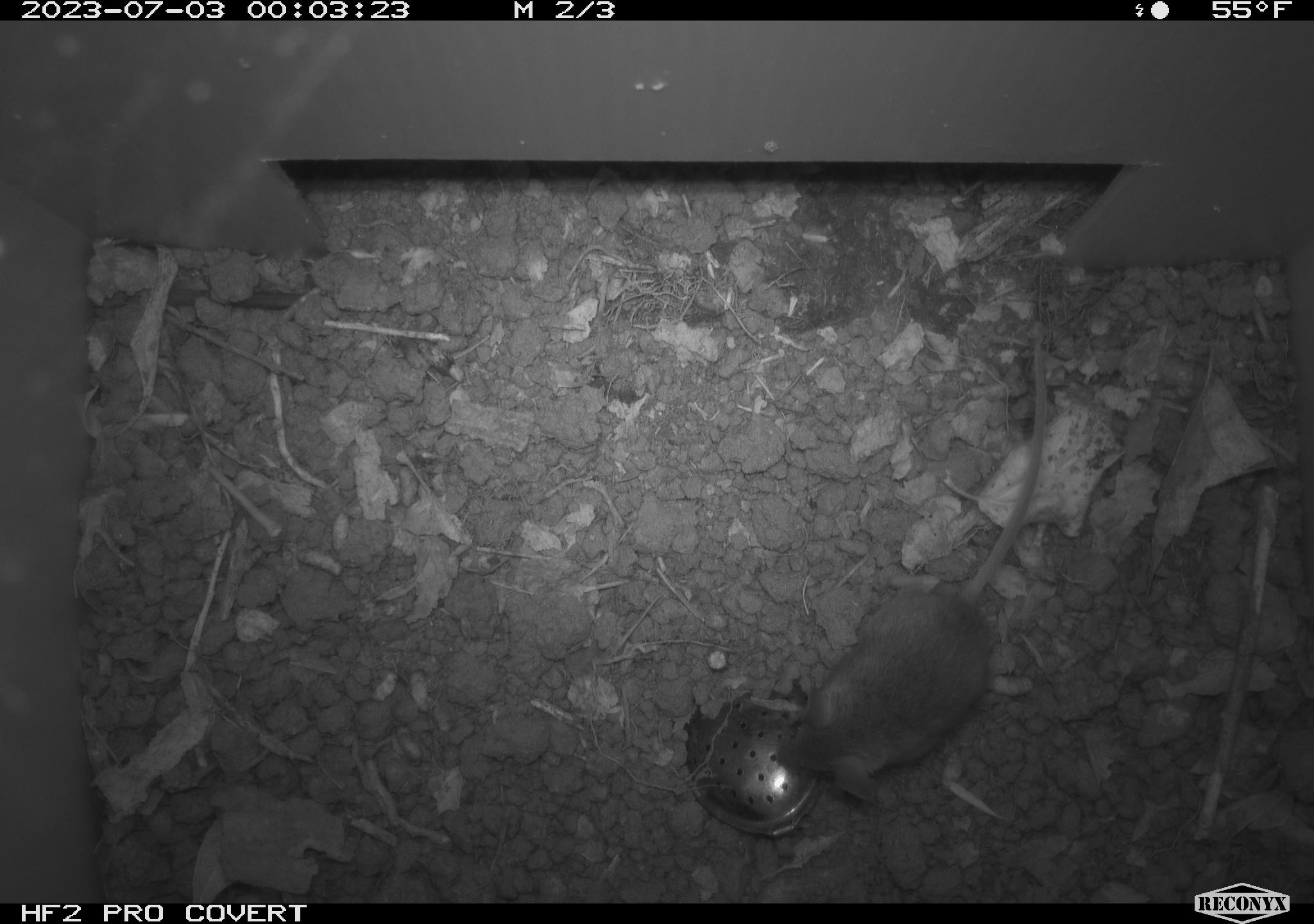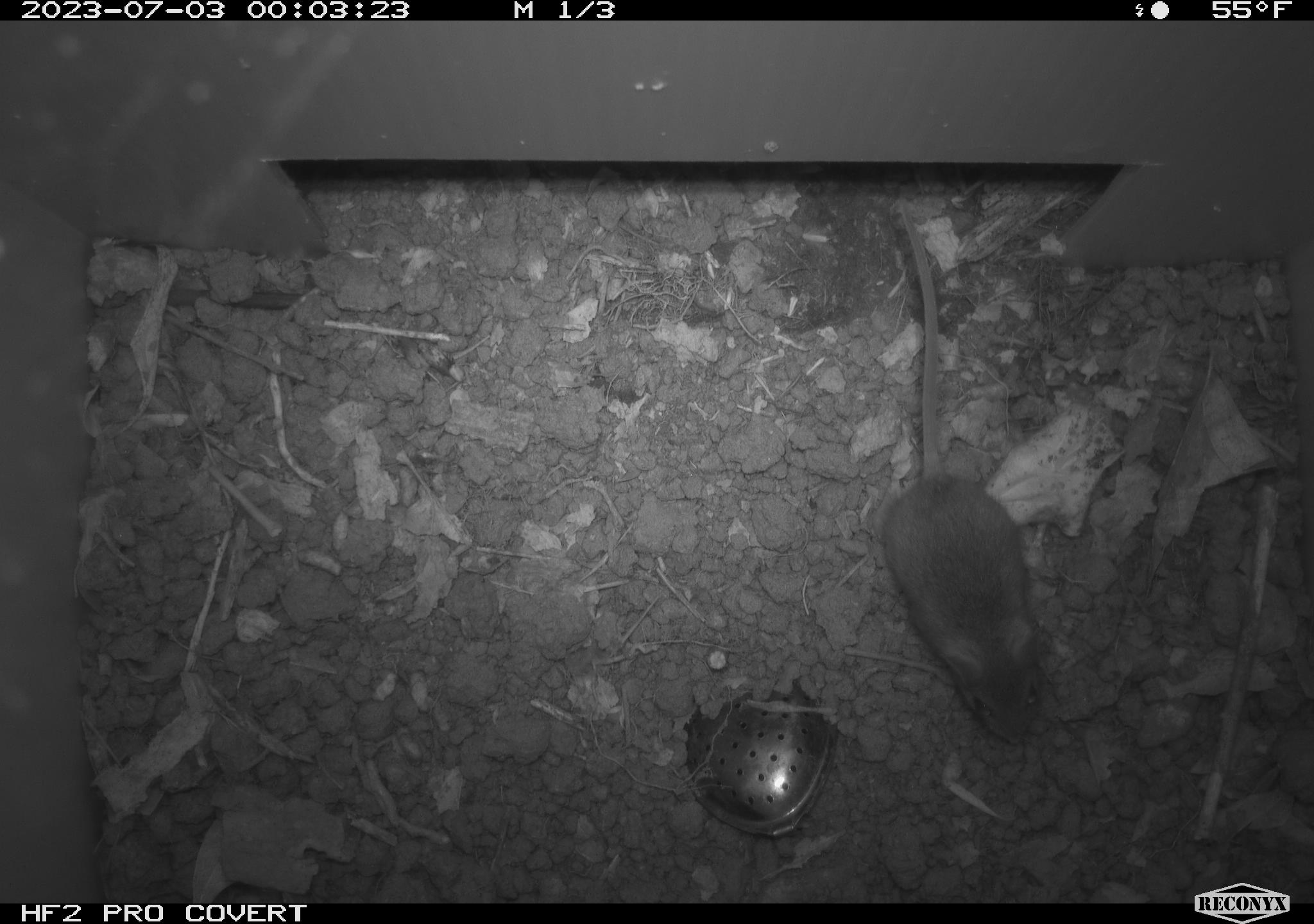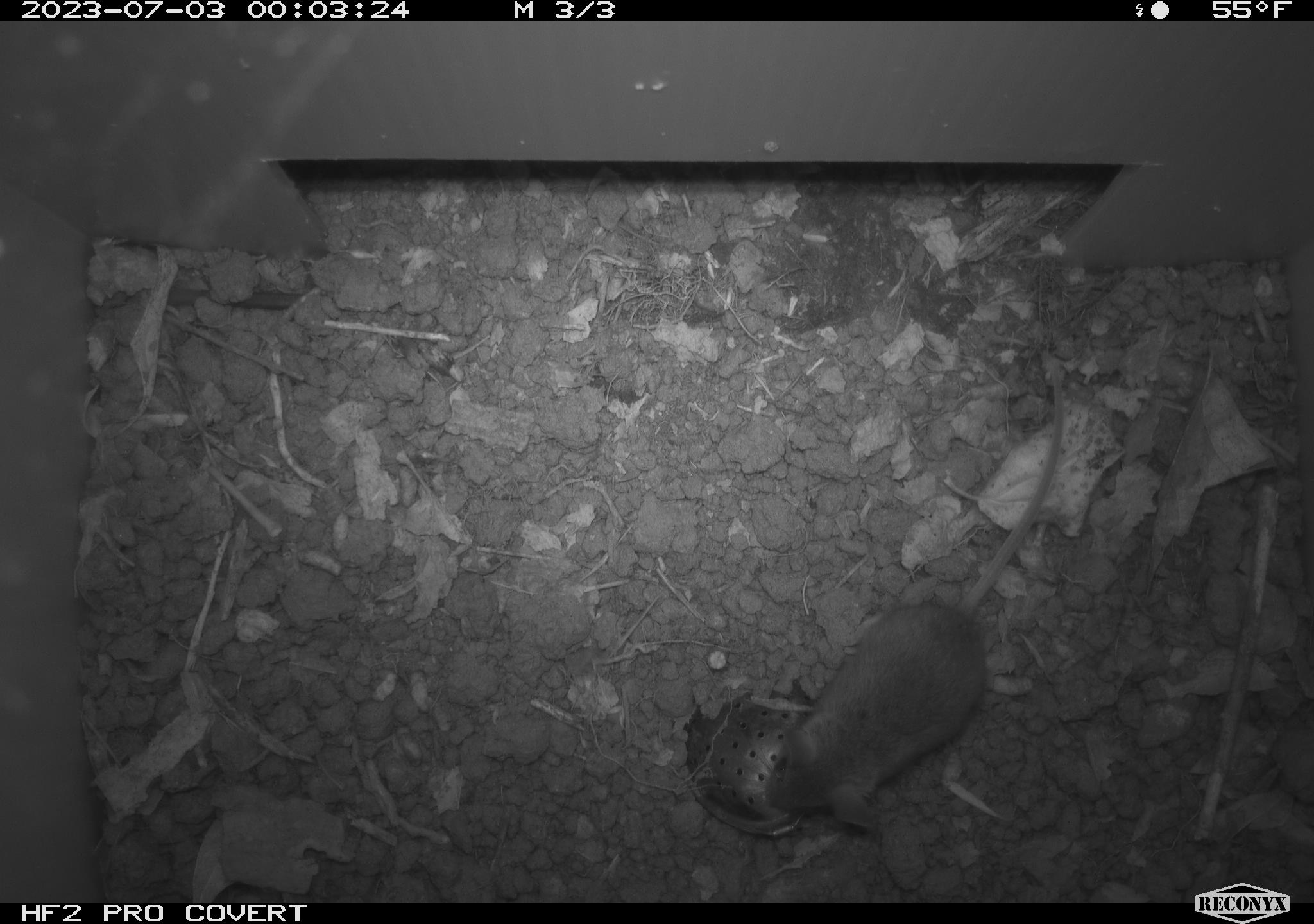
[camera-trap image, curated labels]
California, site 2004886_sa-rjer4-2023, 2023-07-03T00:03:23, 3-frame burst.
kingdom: Animalia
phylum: Chordata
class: Mammalia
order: Rodentia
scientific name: Rodentia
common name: mouse species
Mouse species (Rodentia).